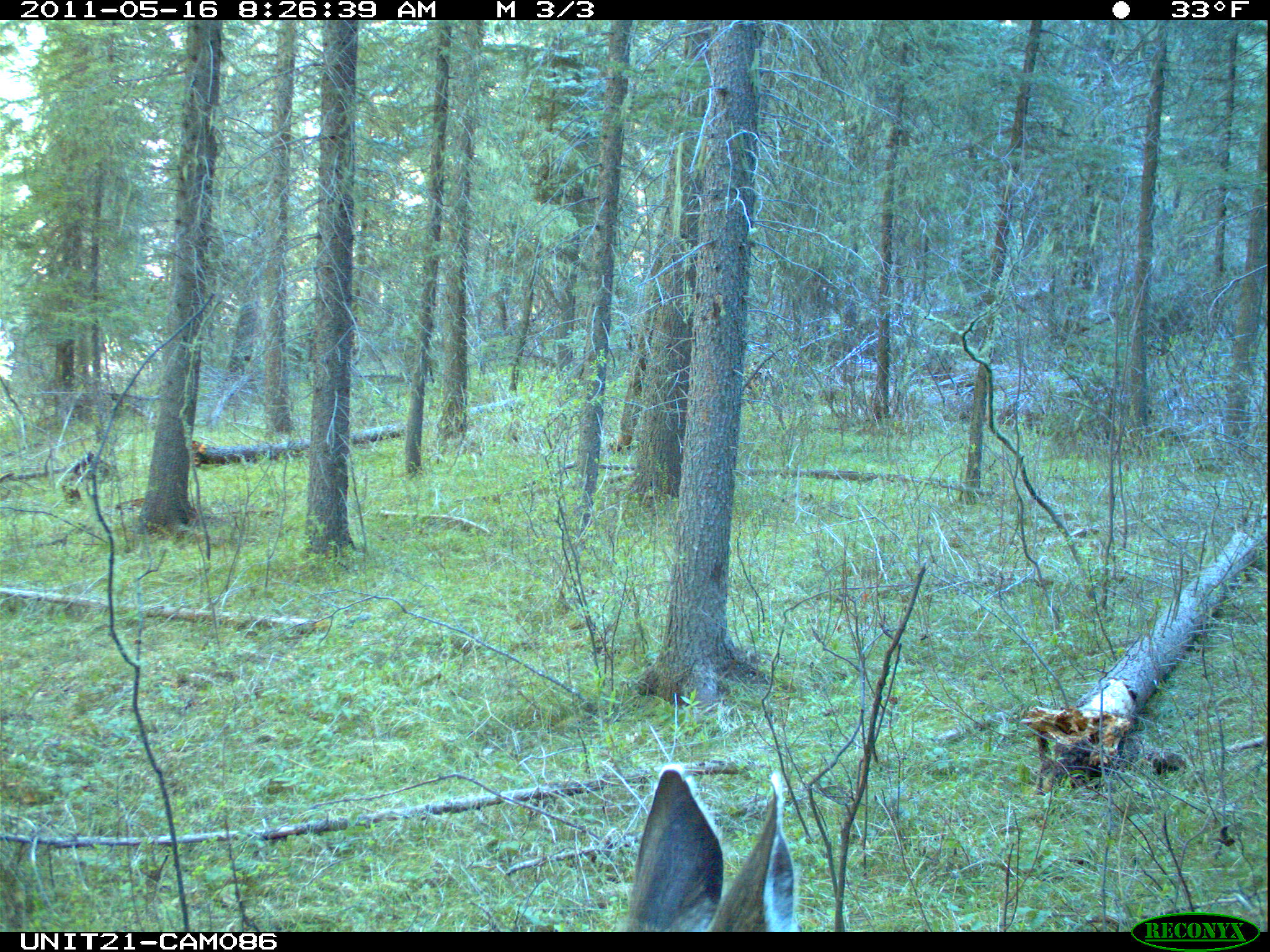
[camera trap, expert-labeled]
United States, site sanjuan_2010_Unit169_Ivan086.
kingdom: Animalia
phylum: Chordata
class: Mammalia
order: Artiodactyla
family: Cervidae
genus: Odocoileus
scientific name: Odocoileus hemionus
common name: mule deer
Odocoileus hemionus (mule deer).